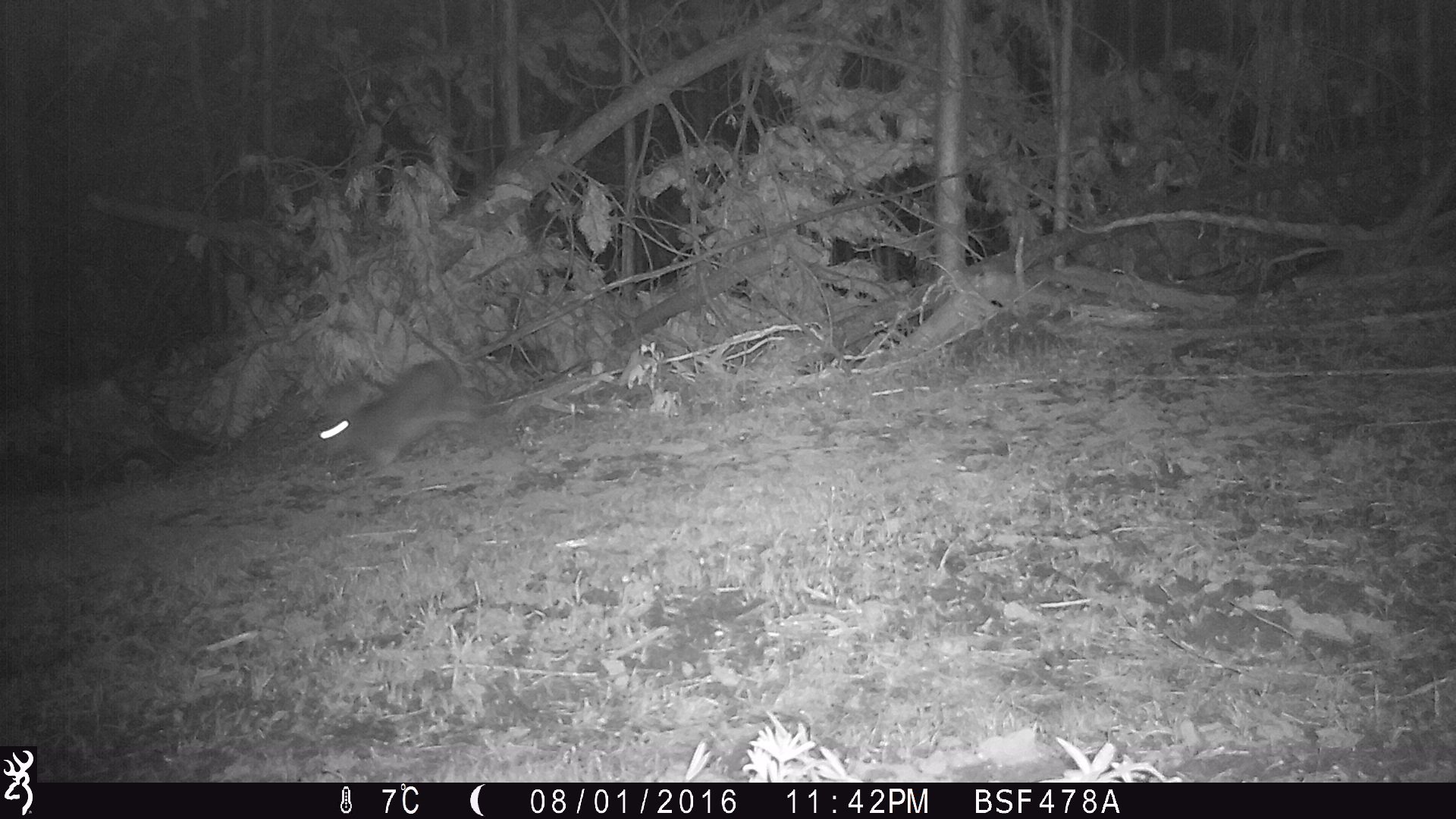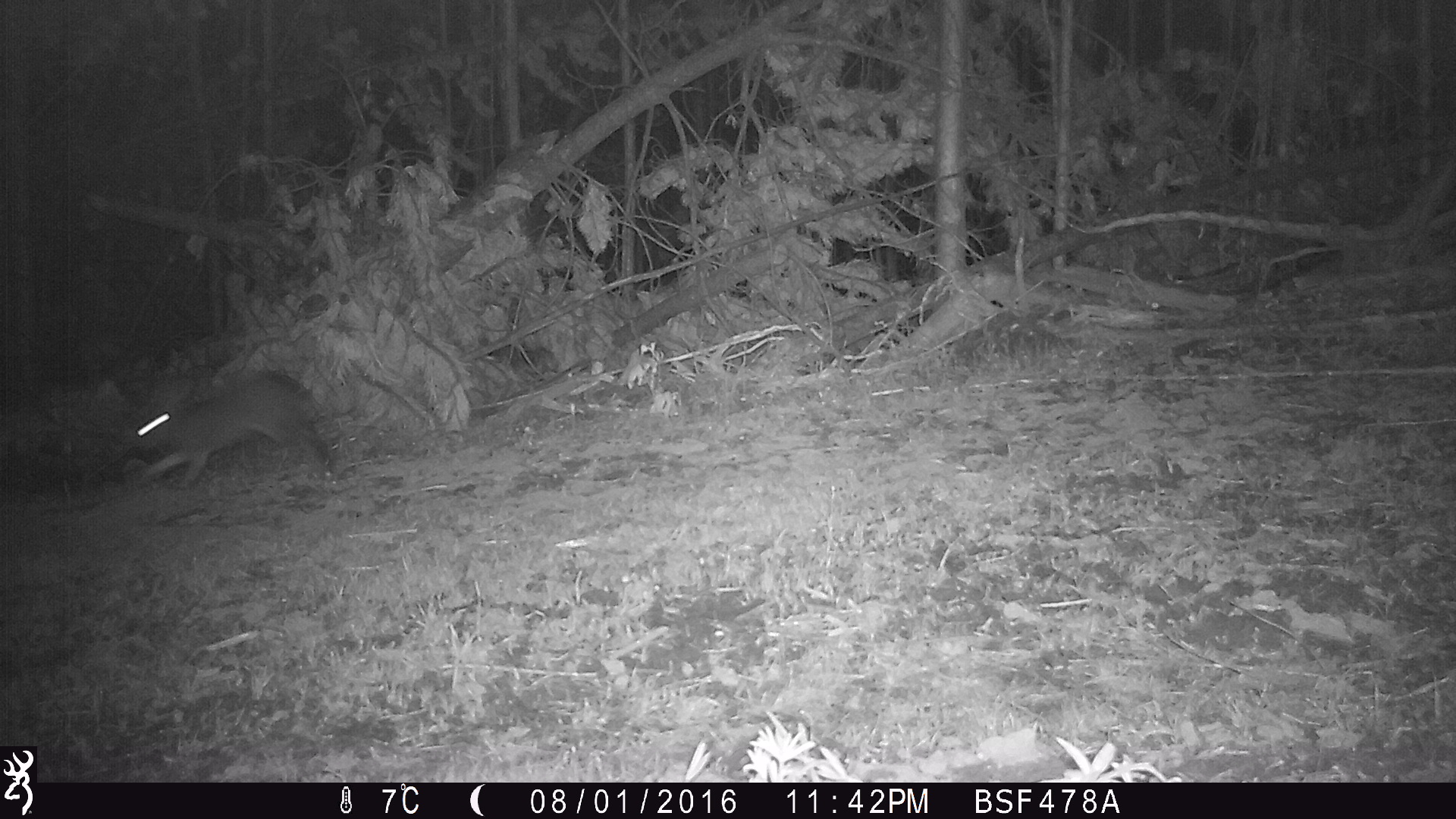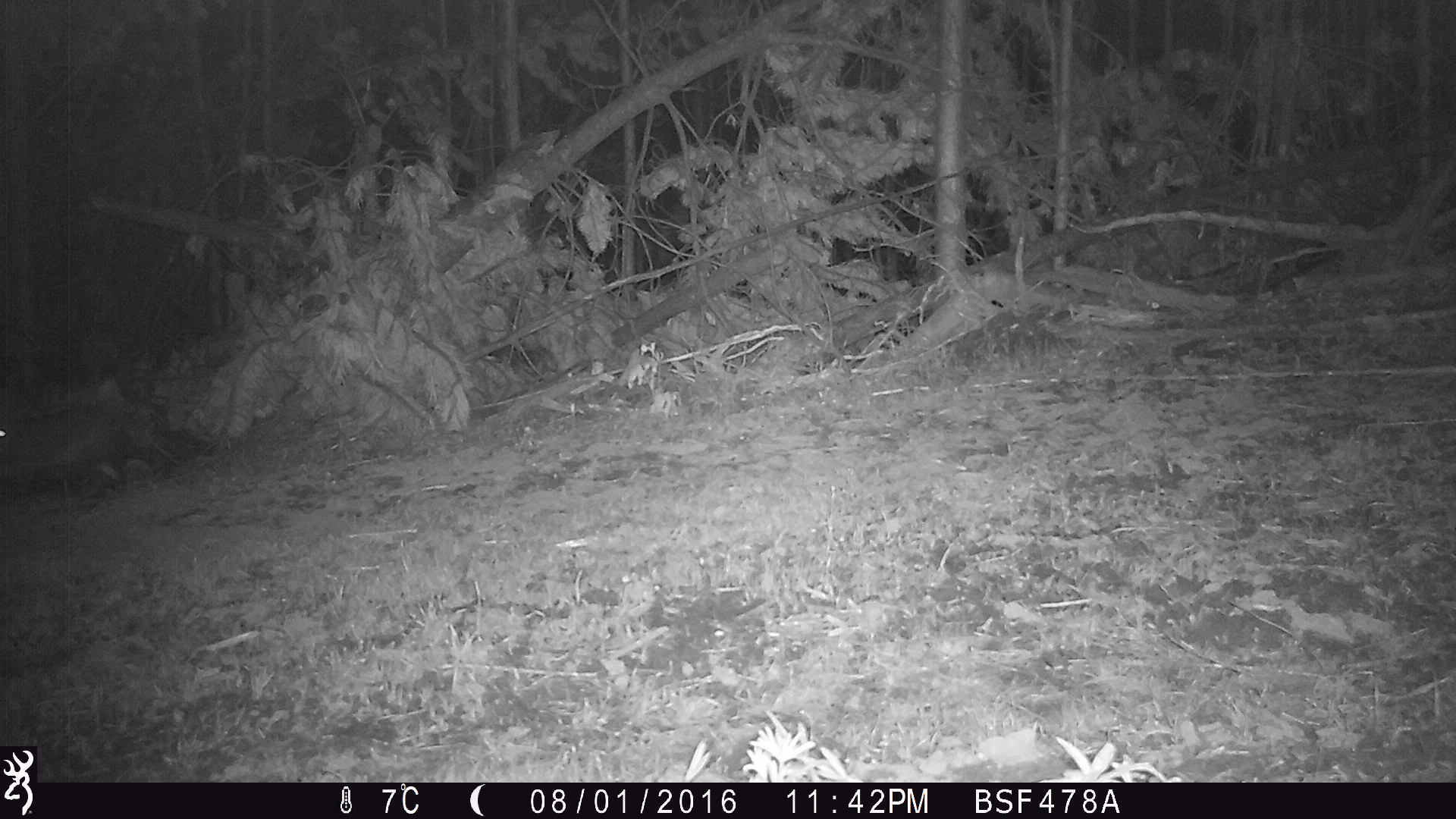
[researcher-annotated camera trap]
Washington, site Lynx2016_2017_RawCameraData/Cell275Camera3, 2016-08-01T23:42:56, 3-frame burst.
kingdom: Animalia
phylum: Chordata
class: Mammalia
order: Lagomorpha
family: Leporidae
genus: Lepus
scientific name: Lepus americanus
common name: snowshoe hare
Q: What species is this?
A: Lepus americanus (snowshoe hare).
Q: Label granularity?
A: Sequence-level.